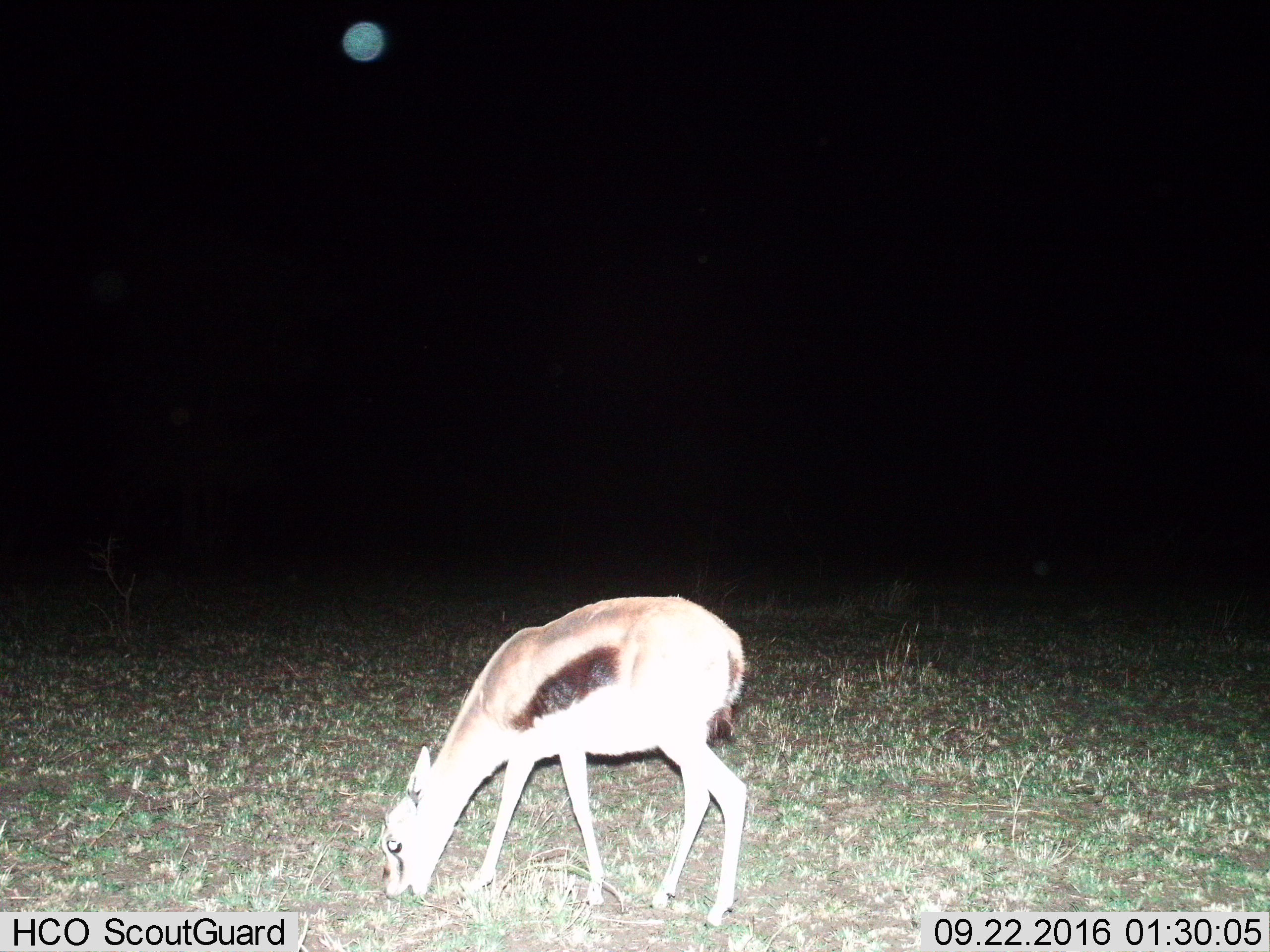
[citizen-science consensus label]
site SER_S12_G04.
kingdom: Animalia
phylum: Chordata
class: Mammalia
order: Artiodactyla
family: Bovidae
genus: Eudorcas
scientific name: Eudorcas thomsonii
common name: thomson's gazelle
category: gazellethomsons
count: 1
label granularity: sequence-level